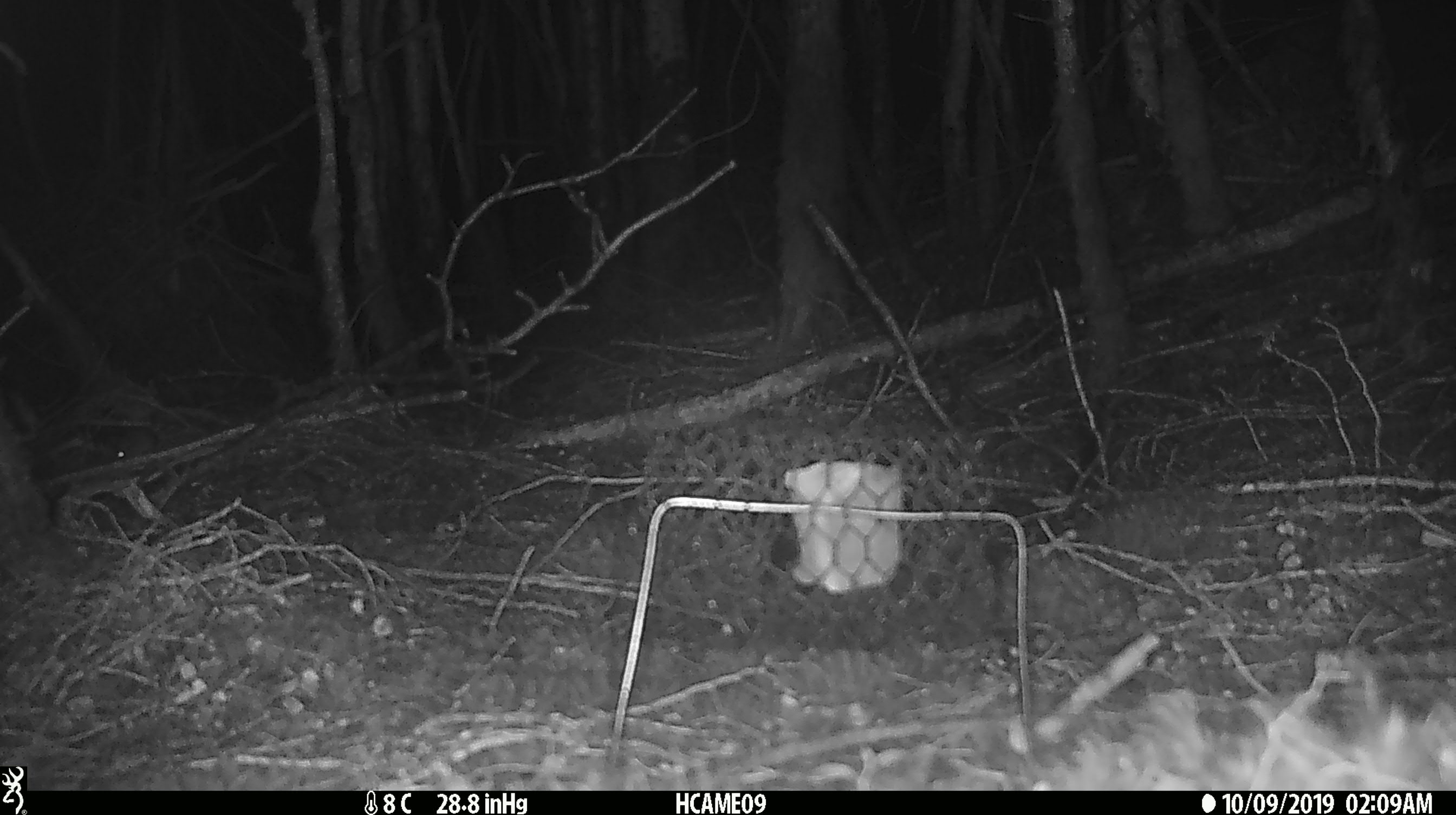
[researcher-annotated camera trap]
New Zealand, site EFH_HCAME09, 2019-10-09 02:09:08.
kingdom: Animalia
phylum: Chordata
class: Mammalia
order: Rodentia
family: Muridae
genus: Mus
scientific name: Mus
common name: mouse